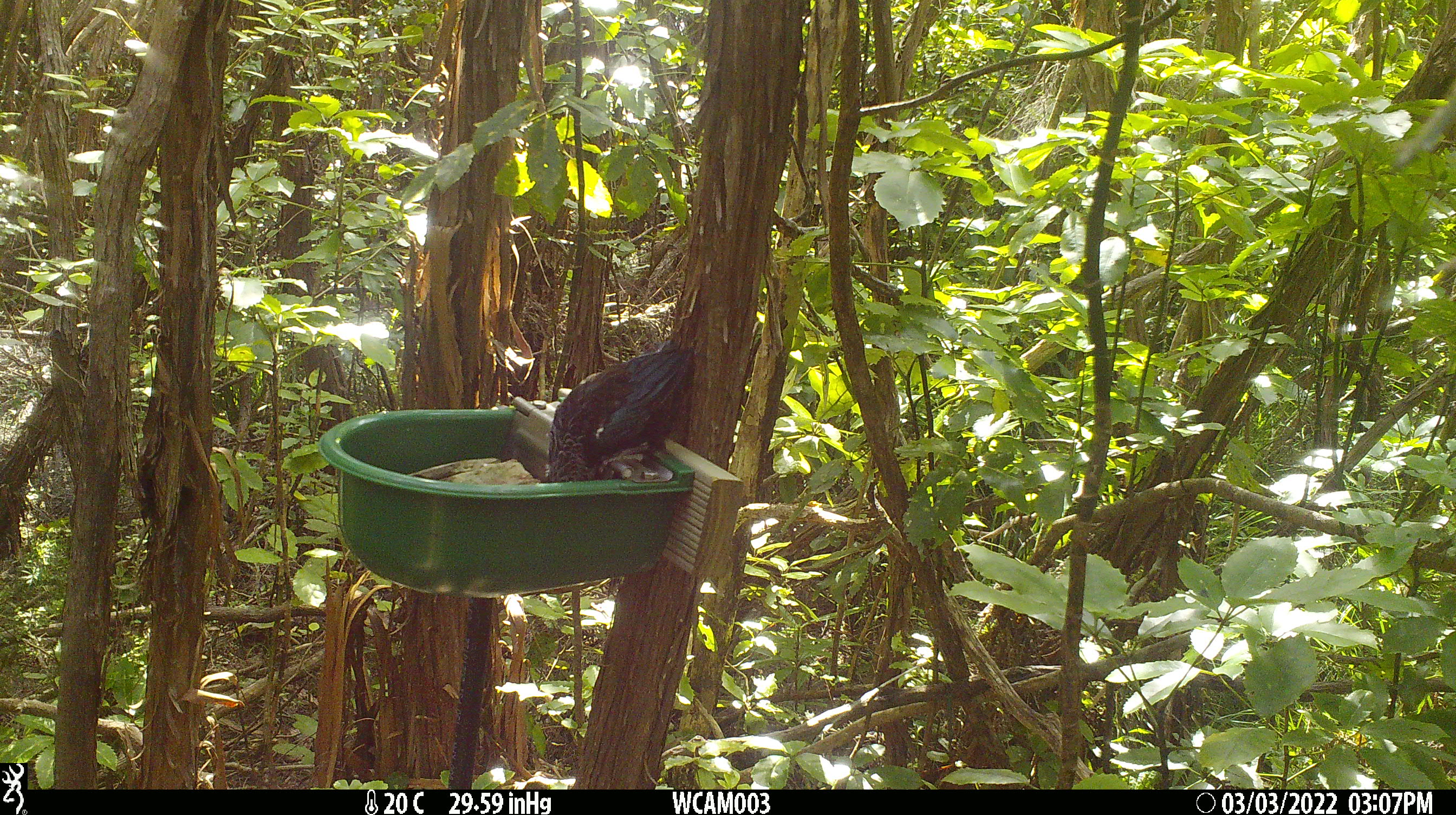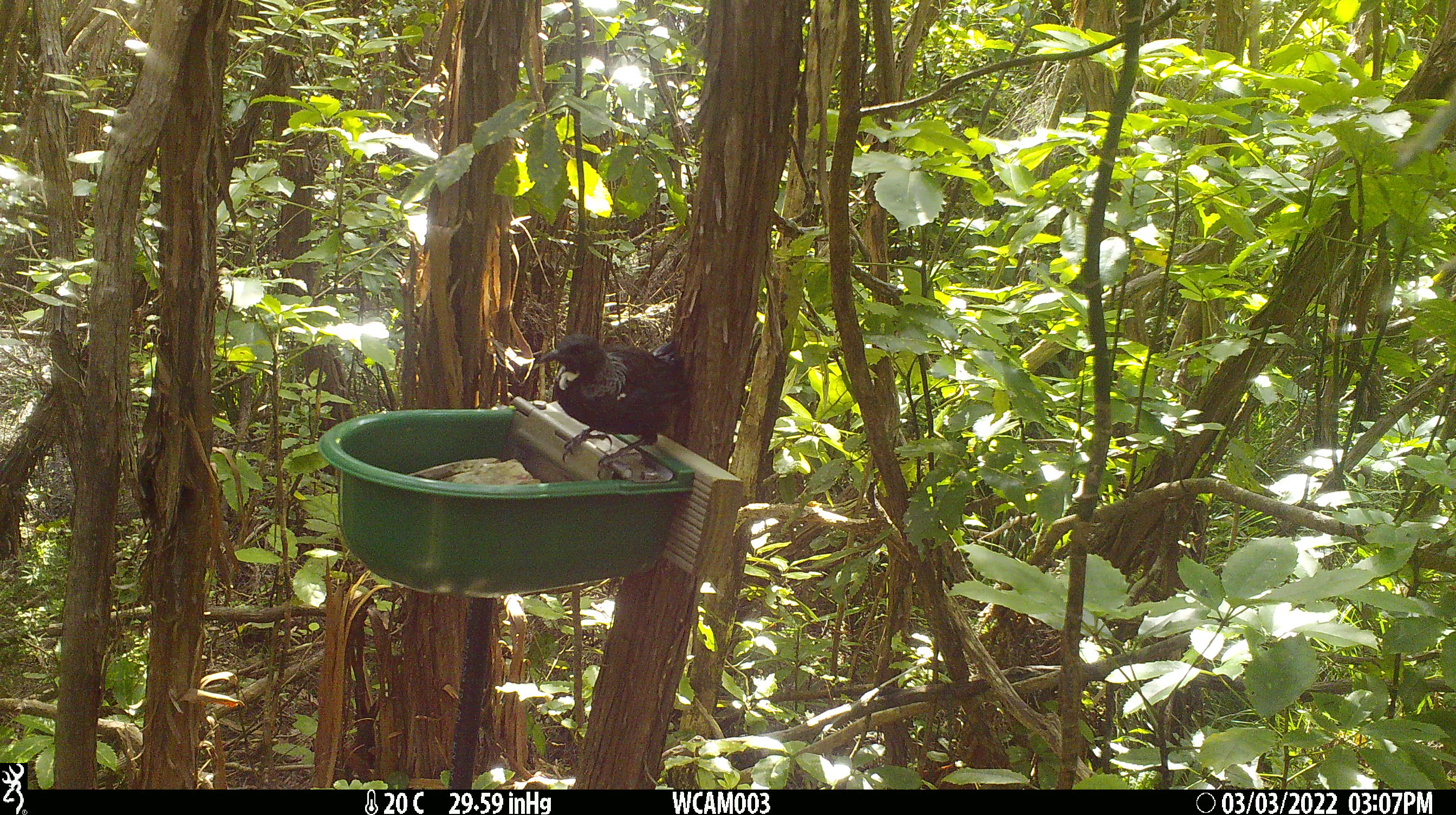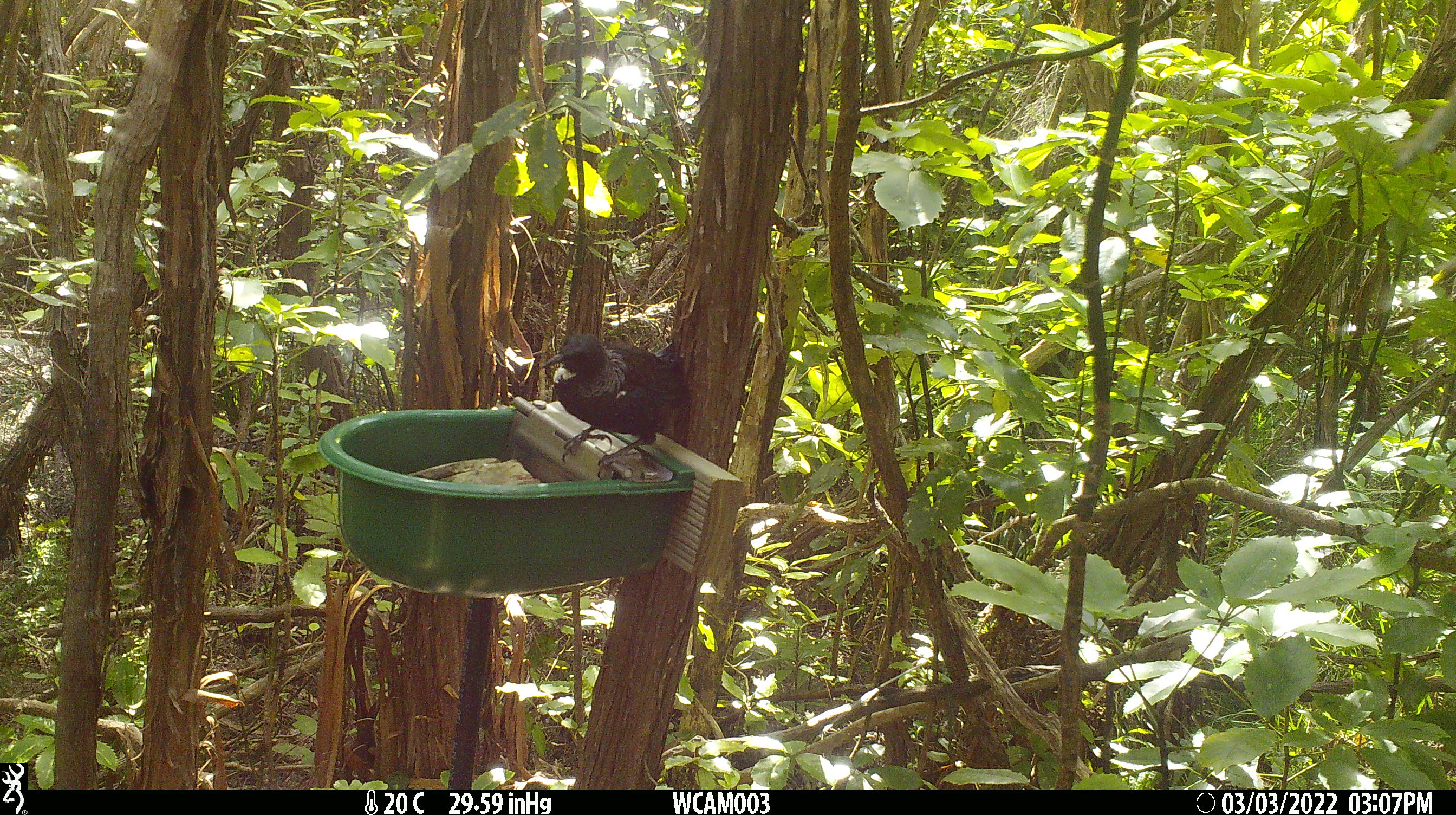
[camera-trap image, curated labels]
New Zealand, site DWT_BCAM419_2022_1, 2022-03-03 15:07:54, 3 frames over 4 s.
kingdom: Animalia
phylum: Chordata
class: Aves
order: Passeriformes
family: Meliphagidae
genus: Prosthemadera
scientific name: Prosthemadera novaeseelandiae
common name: tui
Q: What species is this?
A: Tui (Prosthemadera novaeseelandiae).